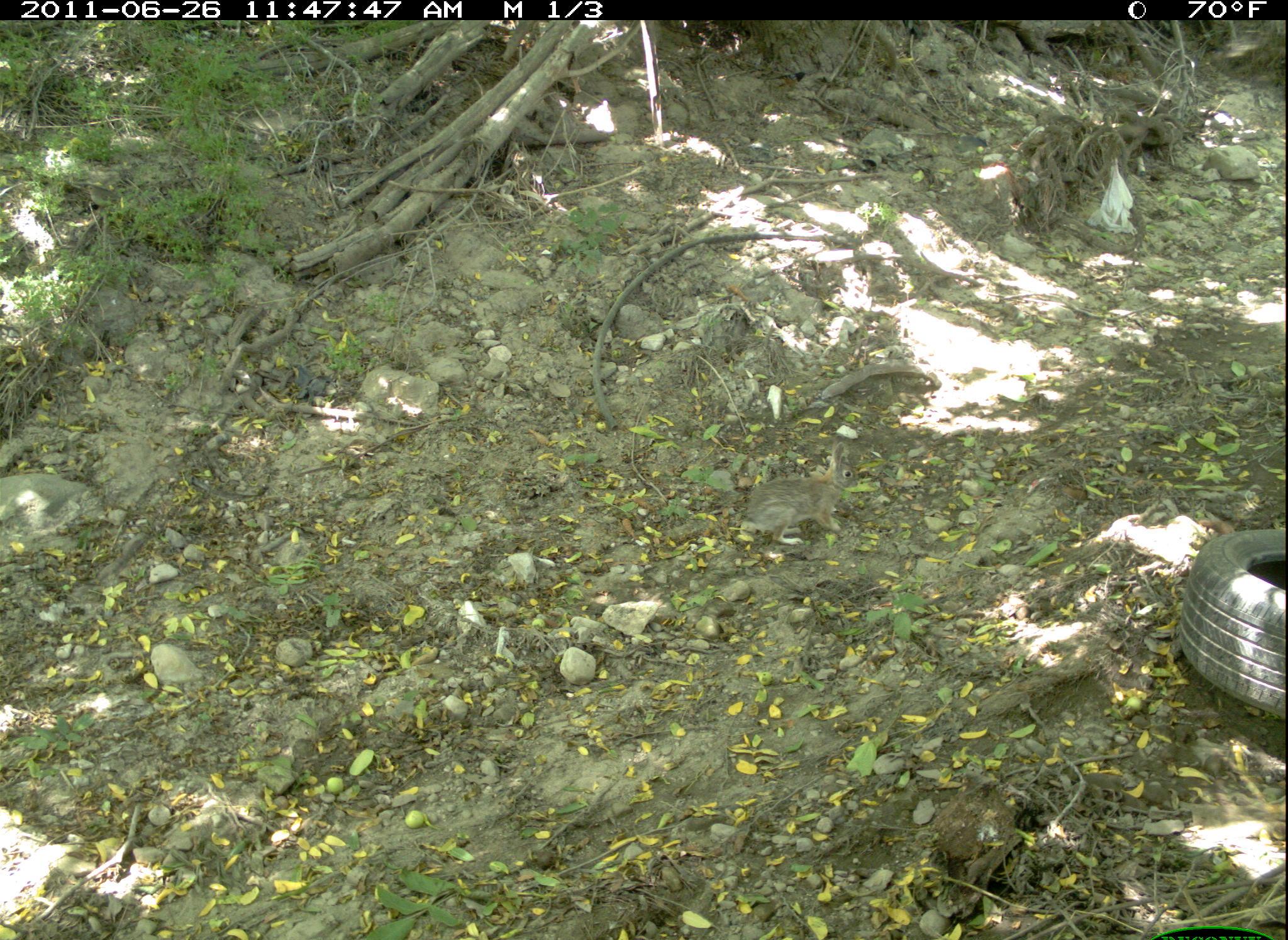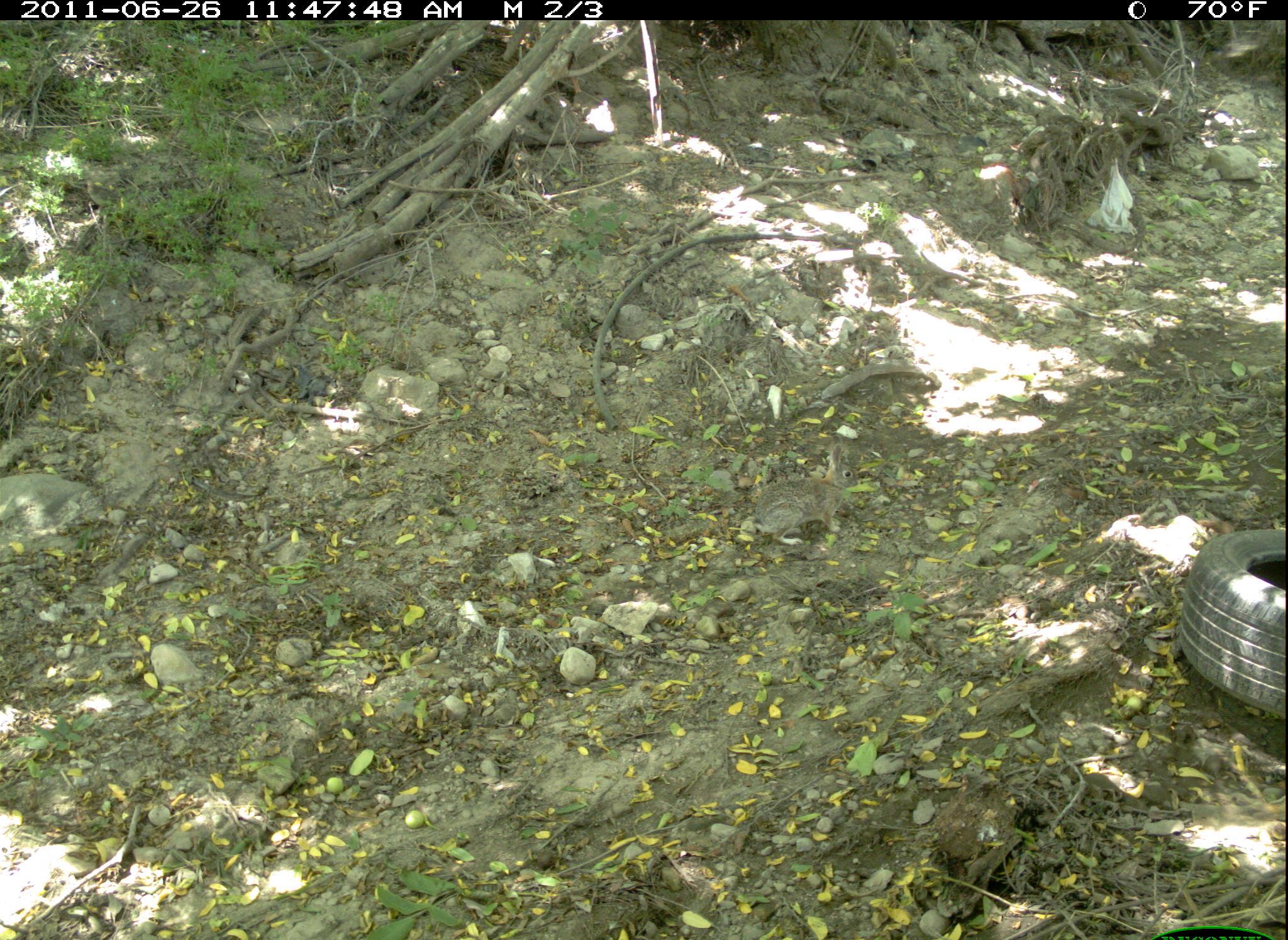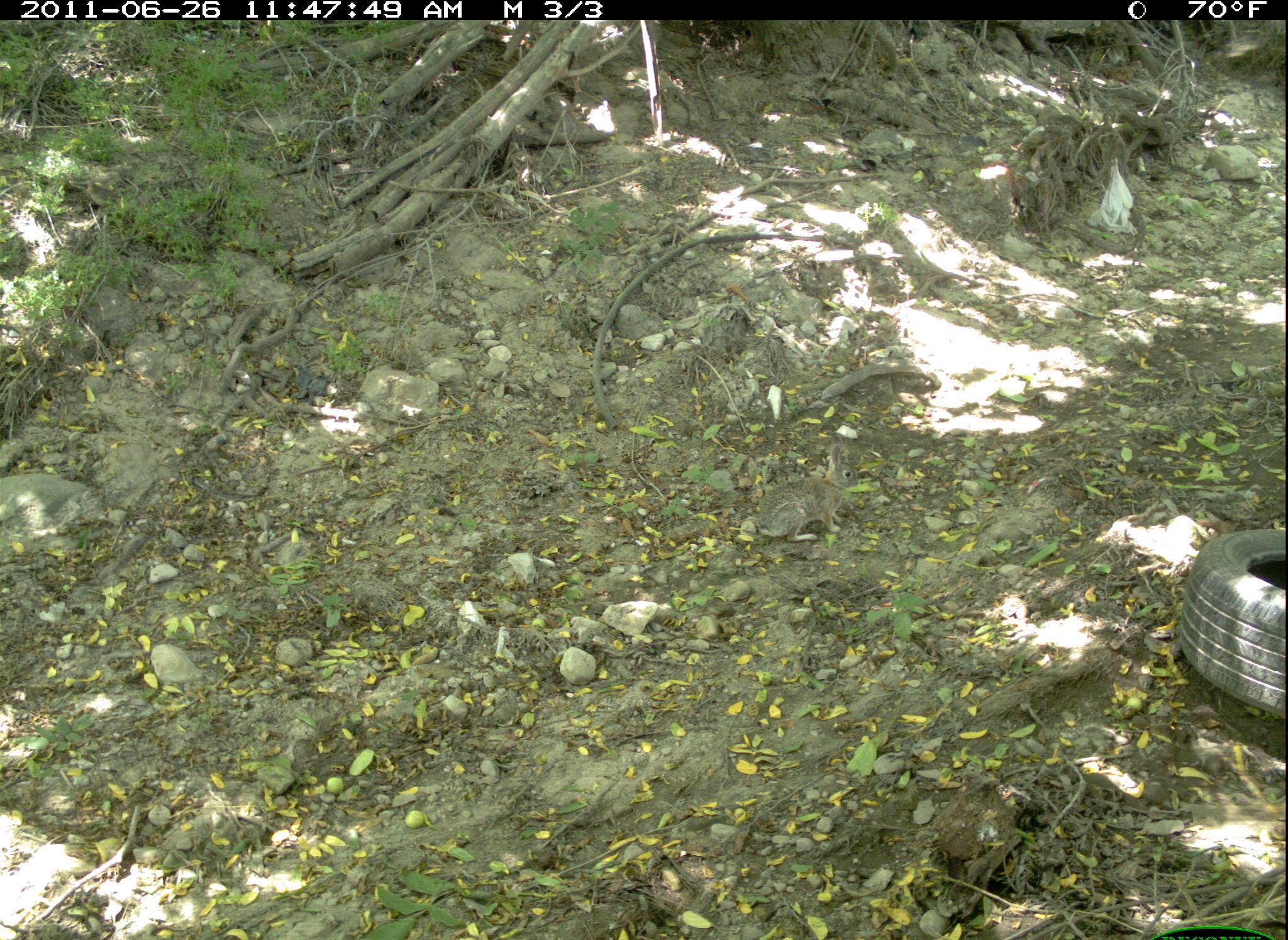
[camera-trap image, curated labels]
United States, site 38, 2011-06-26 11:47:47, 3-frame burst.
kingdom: Animalia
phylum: Chordata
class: Mammalia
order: Lagomorpha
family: Leporidae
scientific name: Leporidae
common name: rabbits and hares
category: rabbit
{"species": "rabbit (rabbits and hares) (Leporidae)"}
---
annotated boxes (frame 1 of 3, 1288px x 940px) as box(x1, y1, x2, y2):
rabbit: box(739, 441, 861, 552)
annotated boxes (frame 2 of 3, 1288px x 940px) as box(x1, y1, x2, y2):
rabbit: box(742, 445, 867, 552)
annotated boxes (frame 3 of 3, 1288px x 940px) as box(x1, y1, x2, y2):
rabbit: box(755, 442, 864, 545)